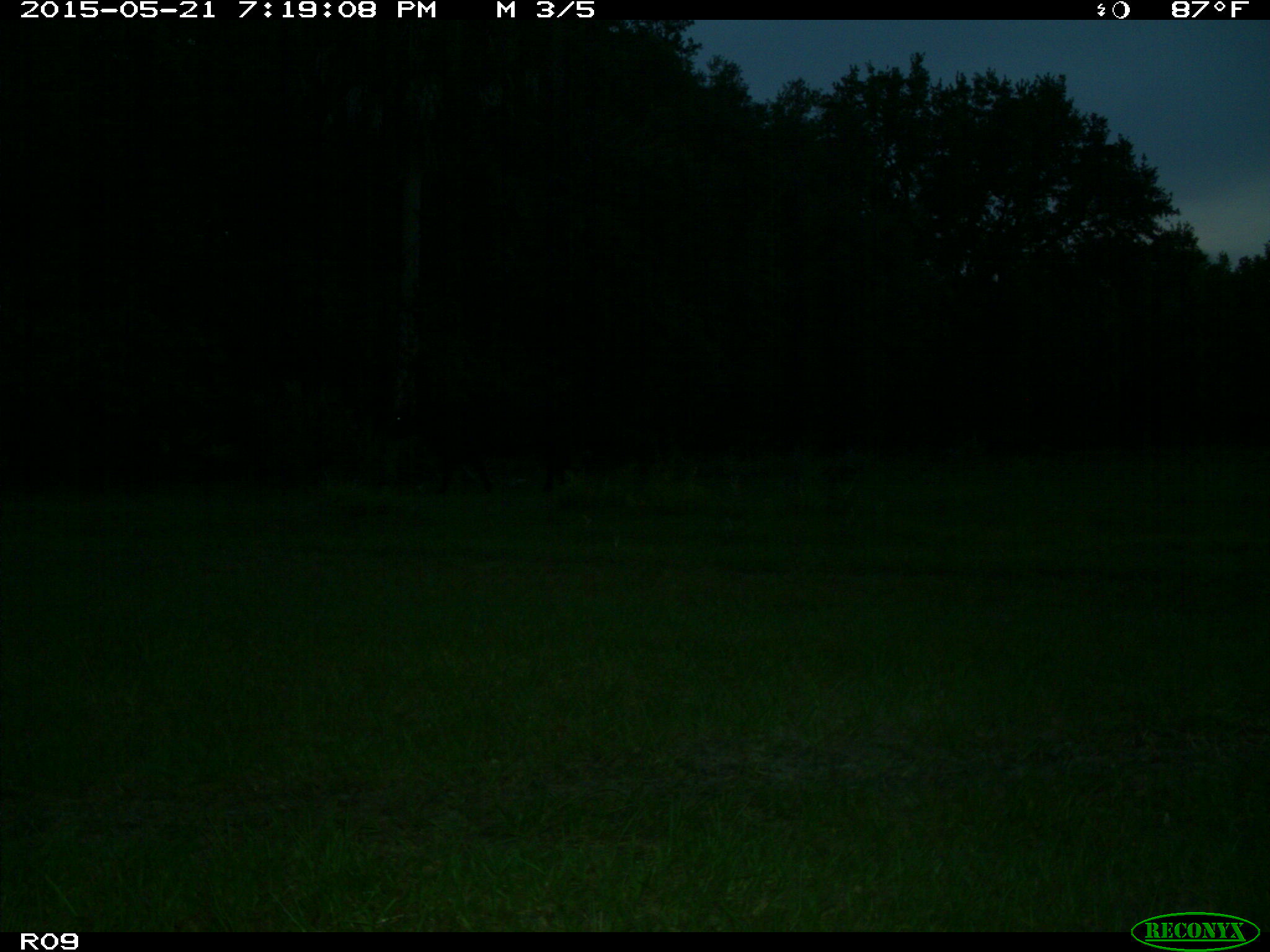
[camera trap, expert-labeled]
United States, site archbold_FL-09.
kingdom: Animalia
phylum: Chordata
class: Mammalia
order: Artiodactyla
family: Bovidae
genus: Bos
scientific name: Bos taurus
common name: domestic cow